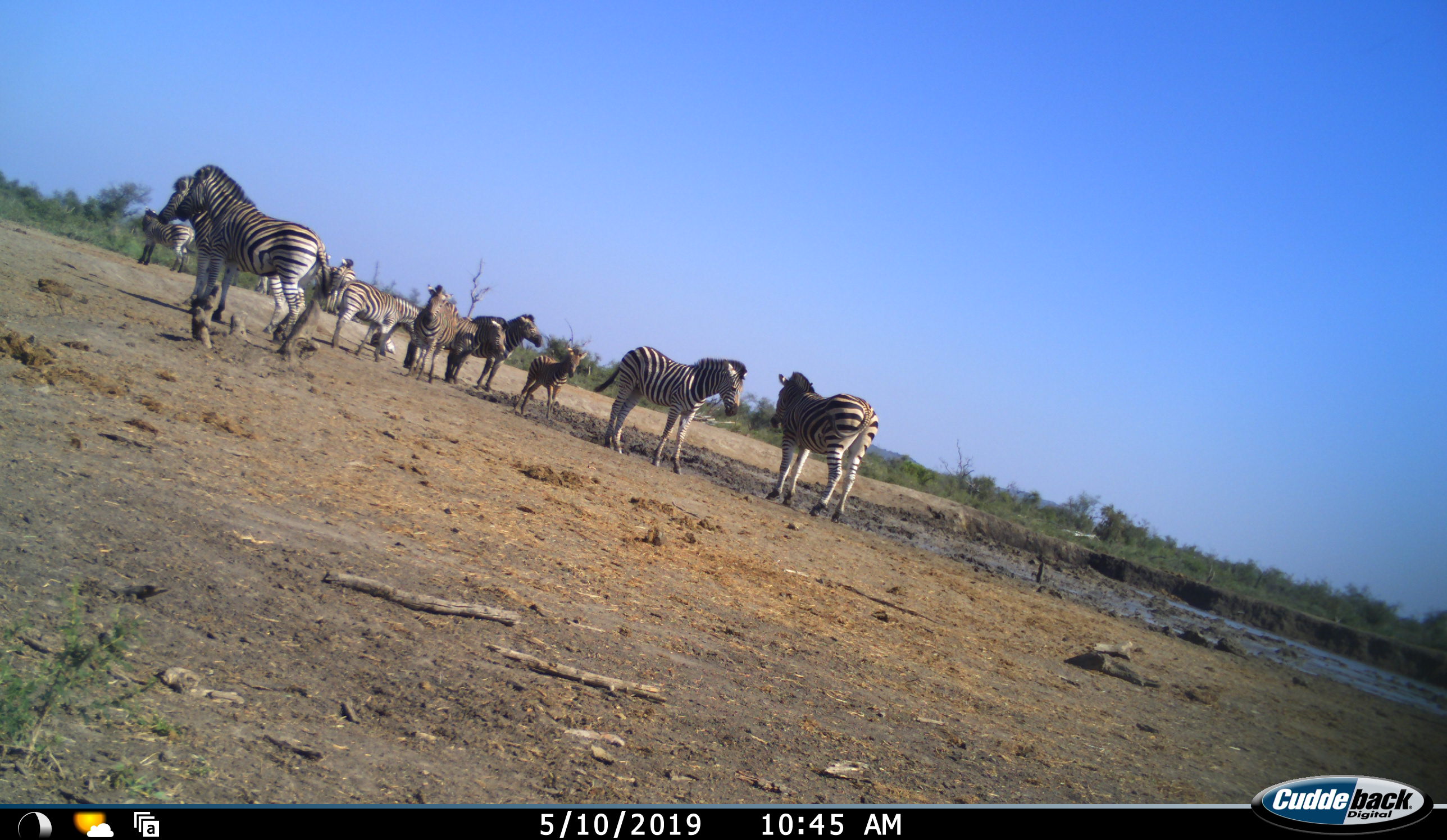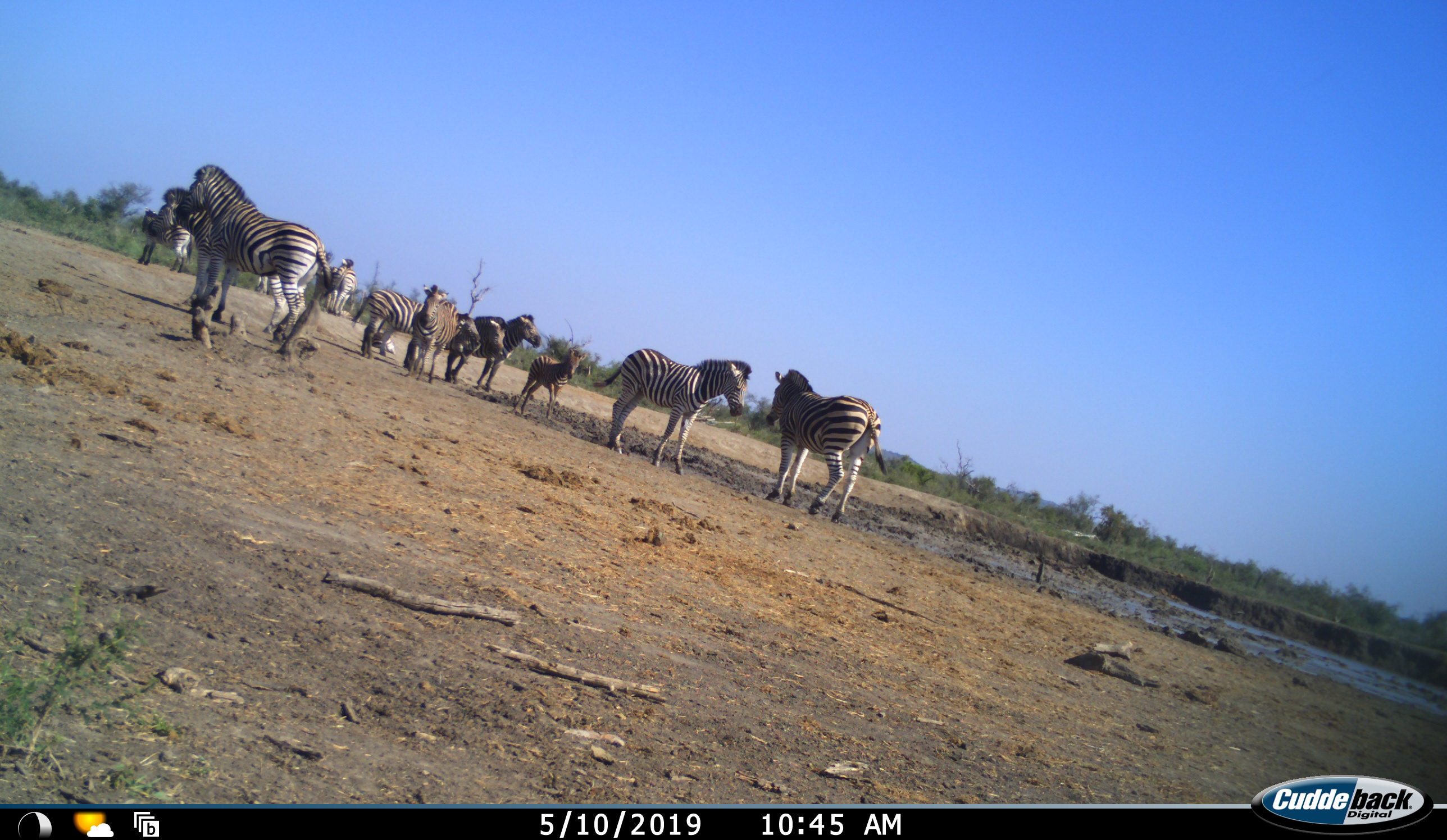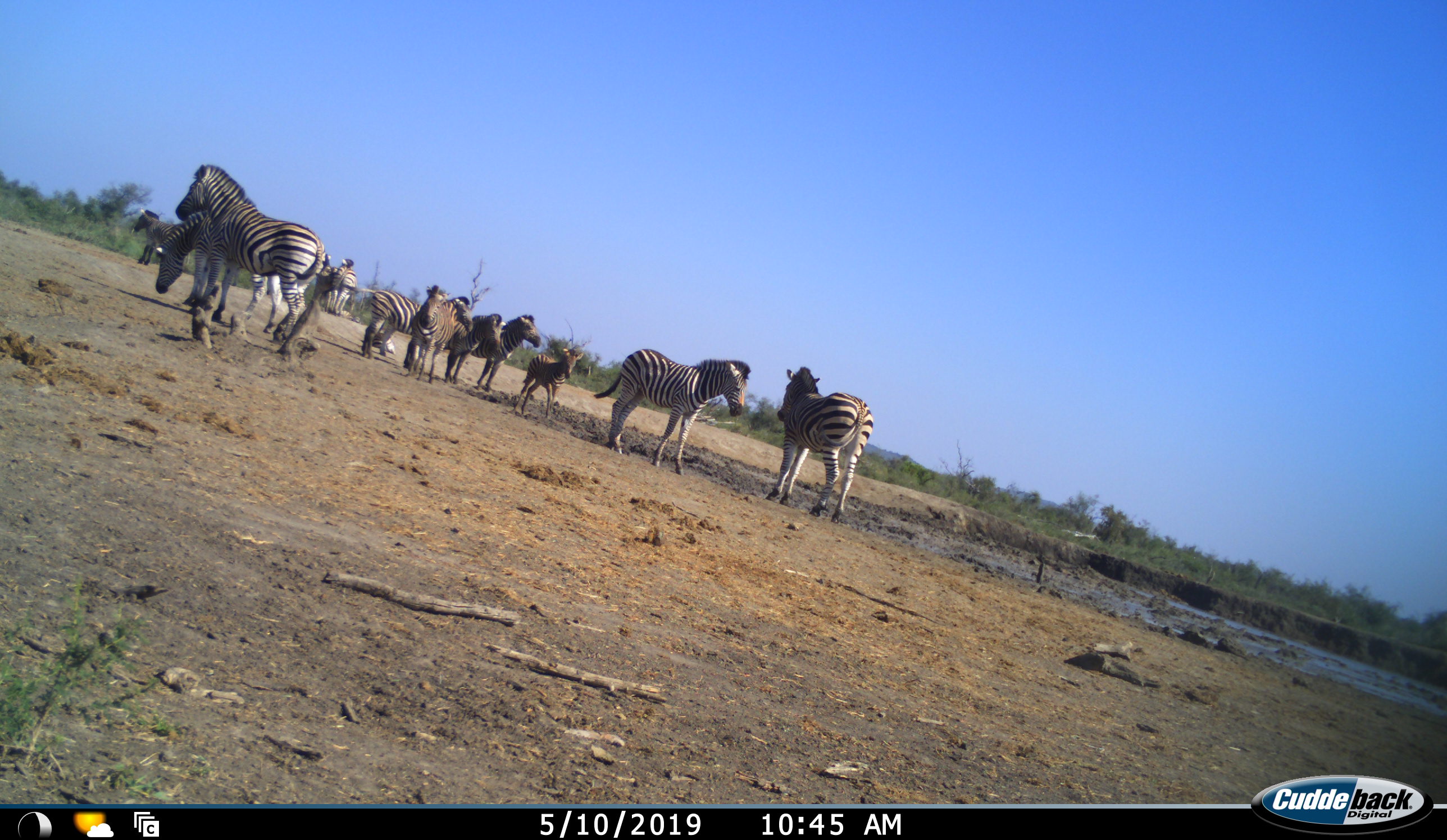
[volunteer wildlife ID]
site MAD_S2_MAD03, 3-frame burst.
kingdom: Animalia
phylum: Chordata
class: Mammalia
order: Perissodactyla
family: Equidae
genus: Equus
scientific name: Equus quagga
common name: plains zebra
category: zebraplains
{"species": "zebraplains (plains zebra) (Equus quagga)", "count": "10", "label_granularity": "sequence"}